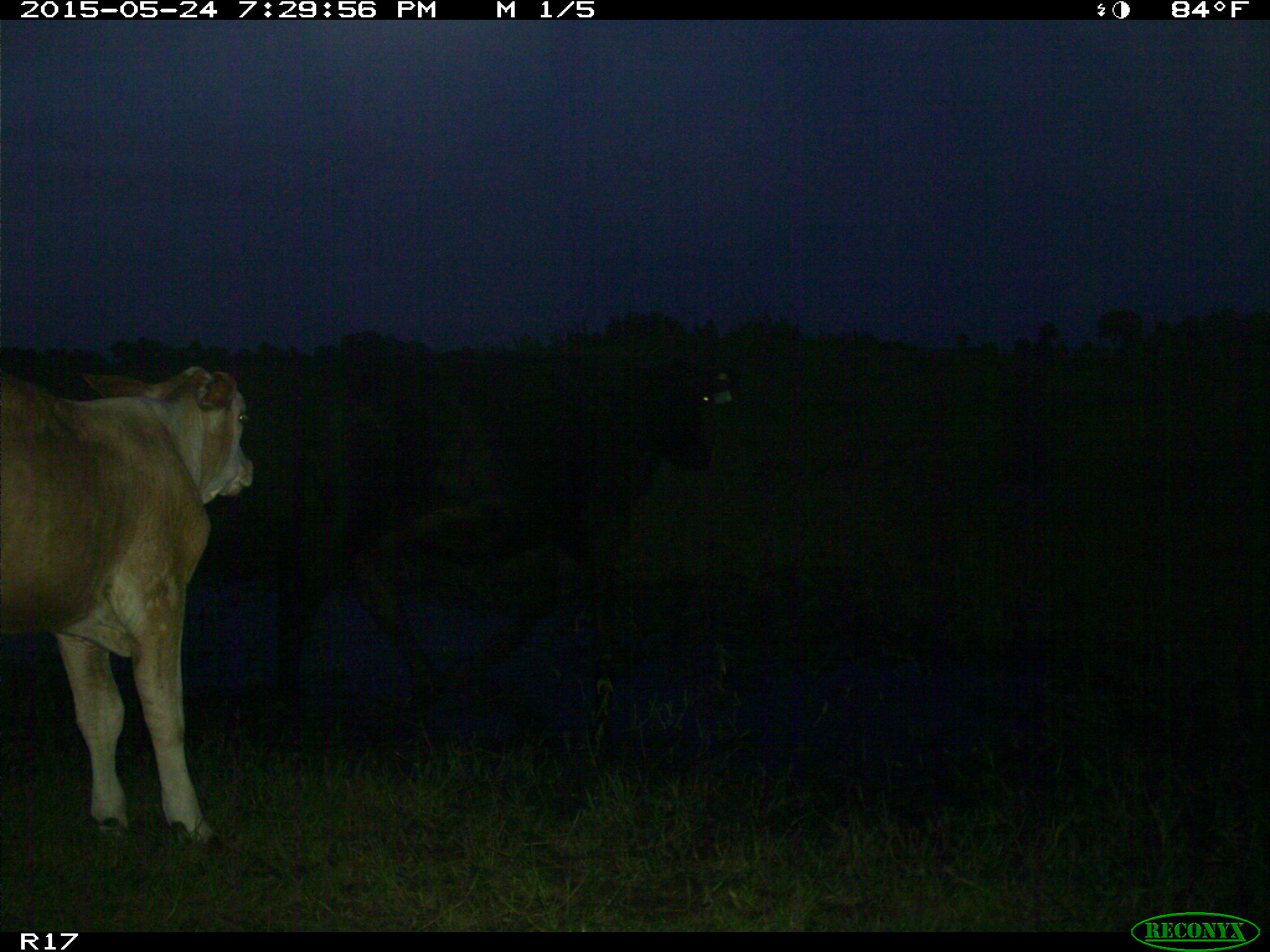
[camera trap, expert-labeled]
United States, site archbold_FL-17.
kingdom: Animalia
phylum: Chordata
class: Mammalia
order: Artiodactyla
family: Bovidae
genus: Bos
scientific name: Bos taurus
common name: domestic cow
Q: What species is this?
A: Bos taurus (domestic cow).